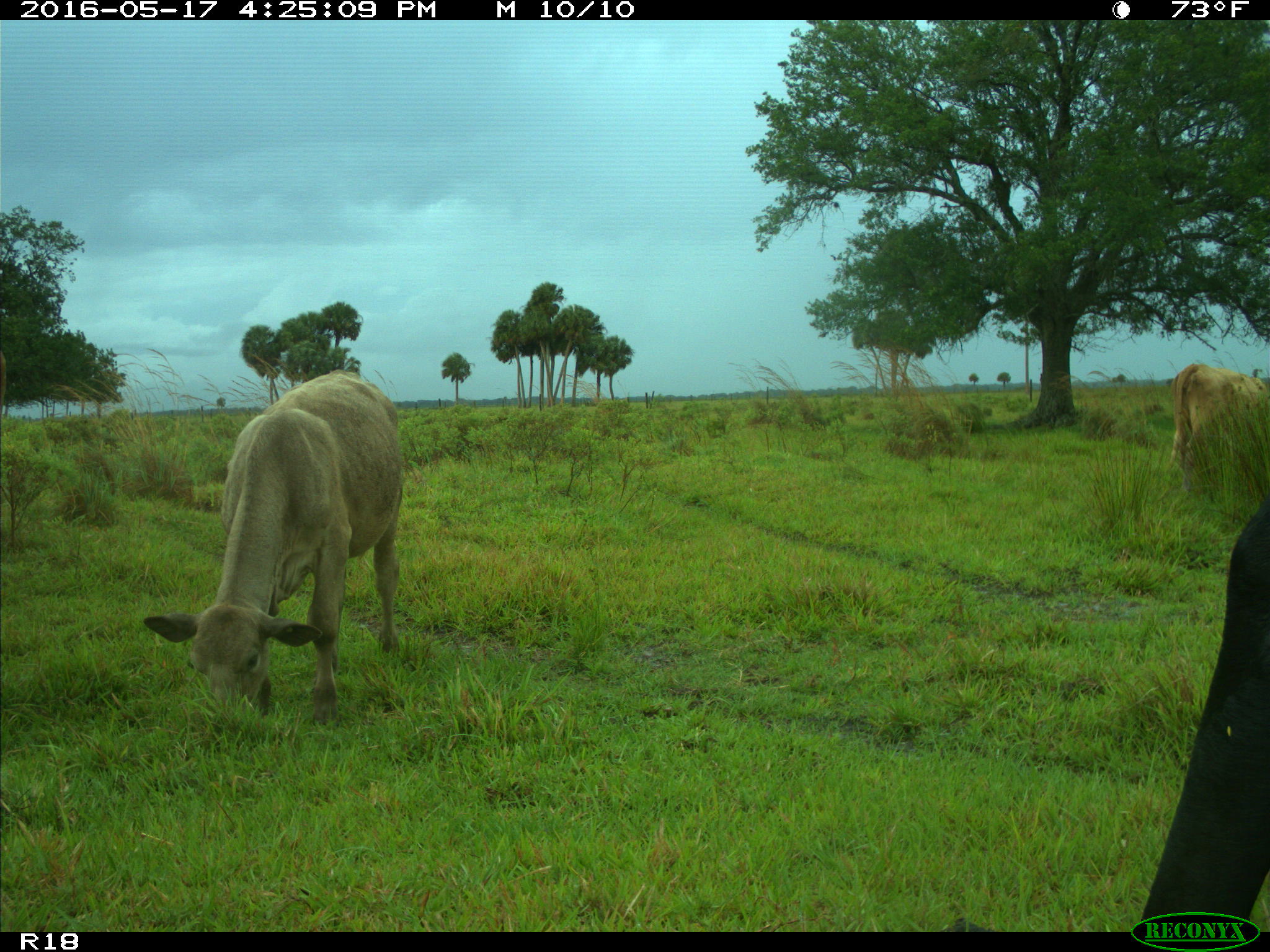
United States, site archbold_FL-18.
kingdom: Animalia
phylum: Chordata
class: Mammalia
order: Artiodactyla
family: Bovidae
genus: Bos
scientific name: Bos taurus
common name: domestic cow